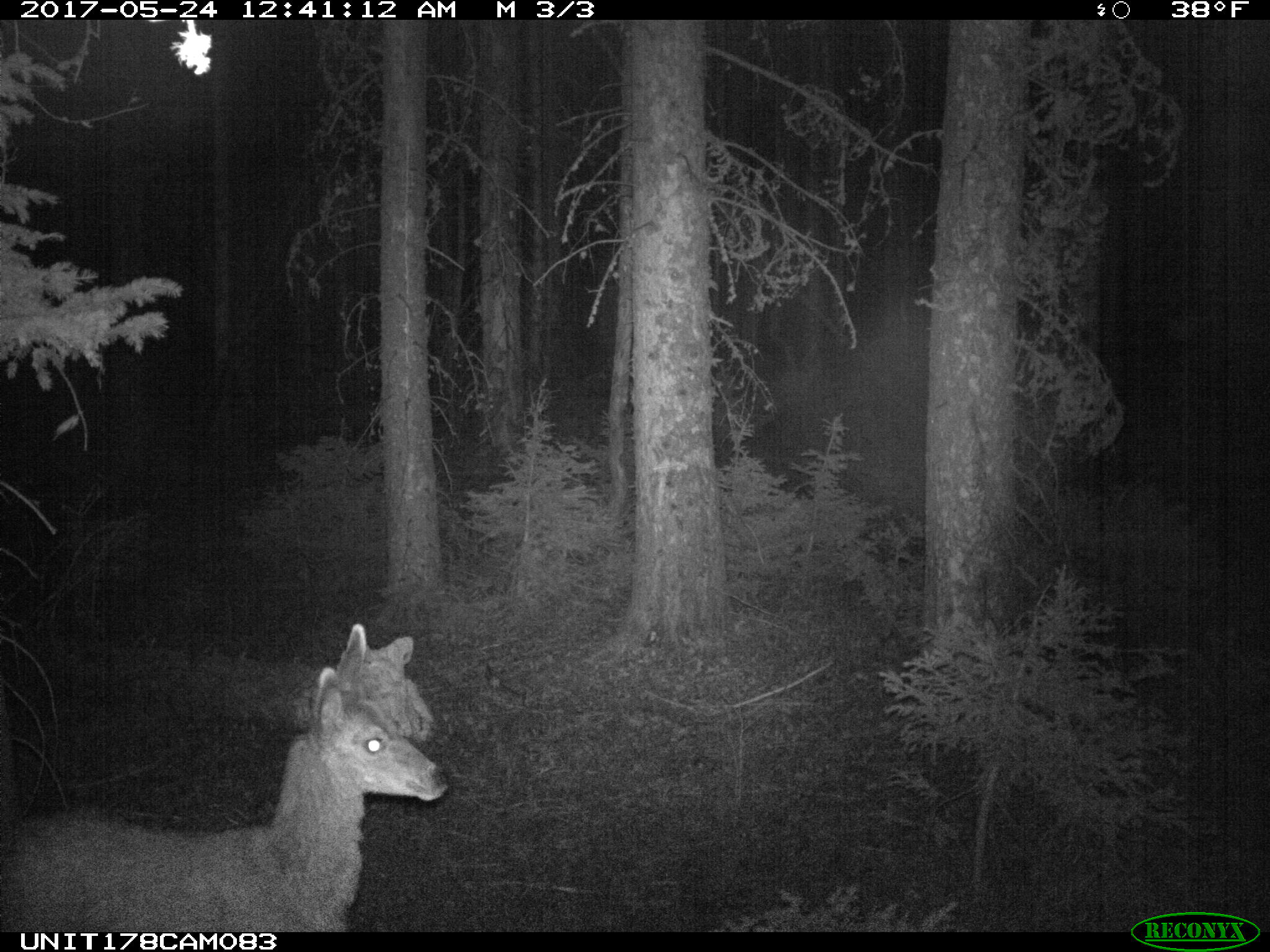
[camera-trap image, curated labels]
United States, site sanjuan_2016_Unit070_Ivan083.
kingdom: Animalia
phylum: Chordata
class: Mammalia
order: Artiodactyla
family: Cervidae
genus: Odocoileus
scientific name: Odocoileus hemionus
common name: mule deer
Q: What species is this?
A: Odocoileus hemionus (mule deer).